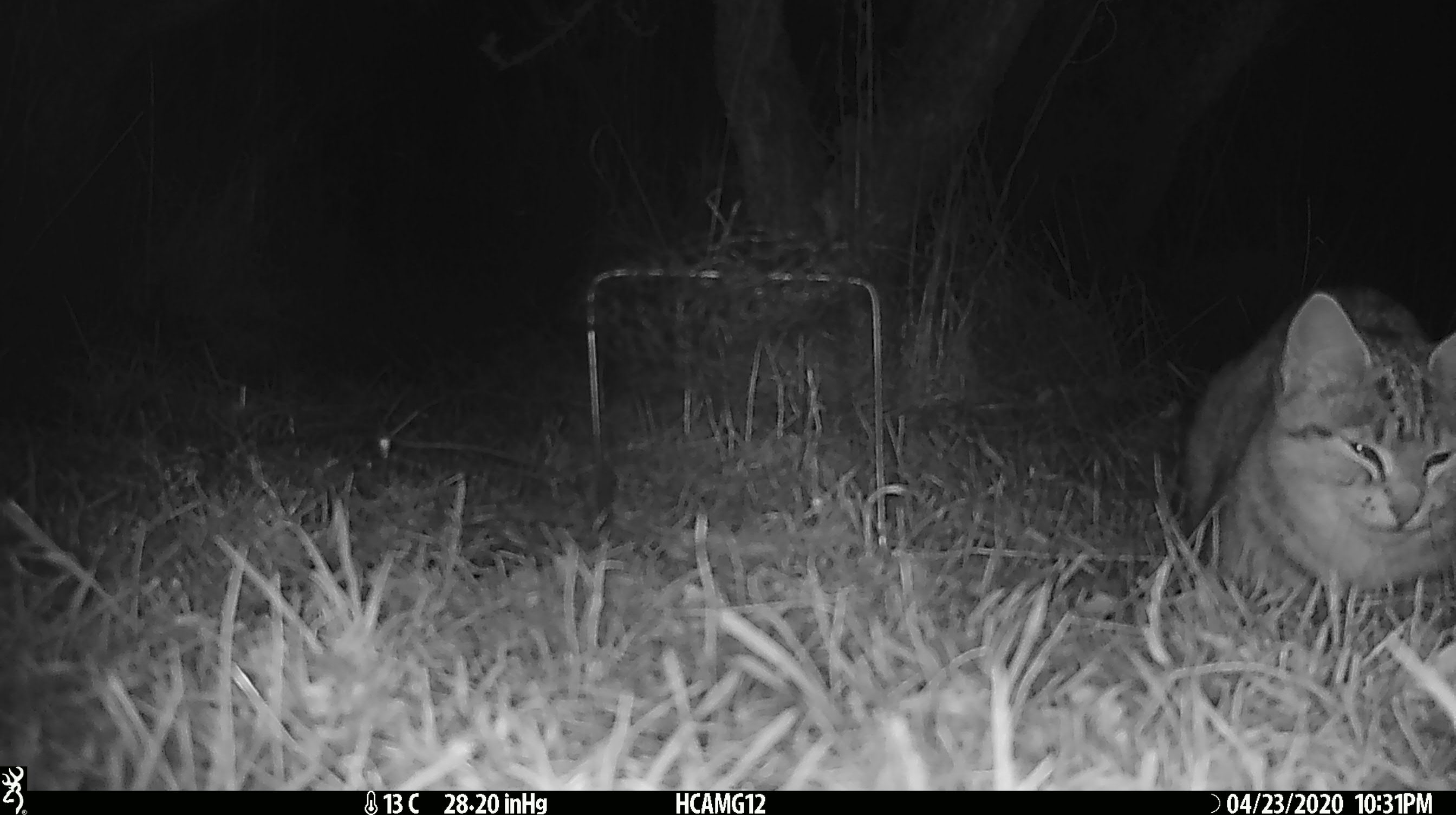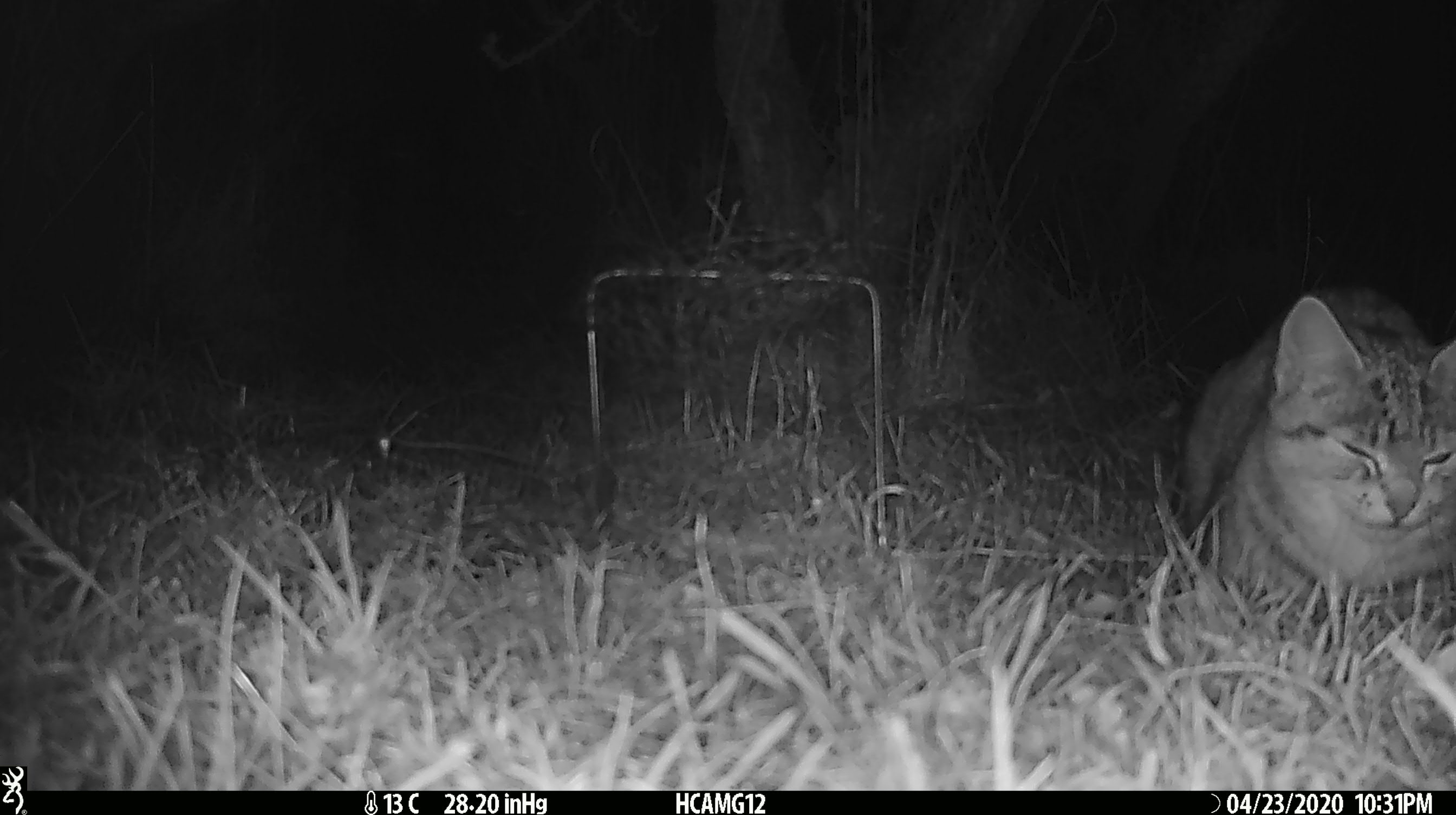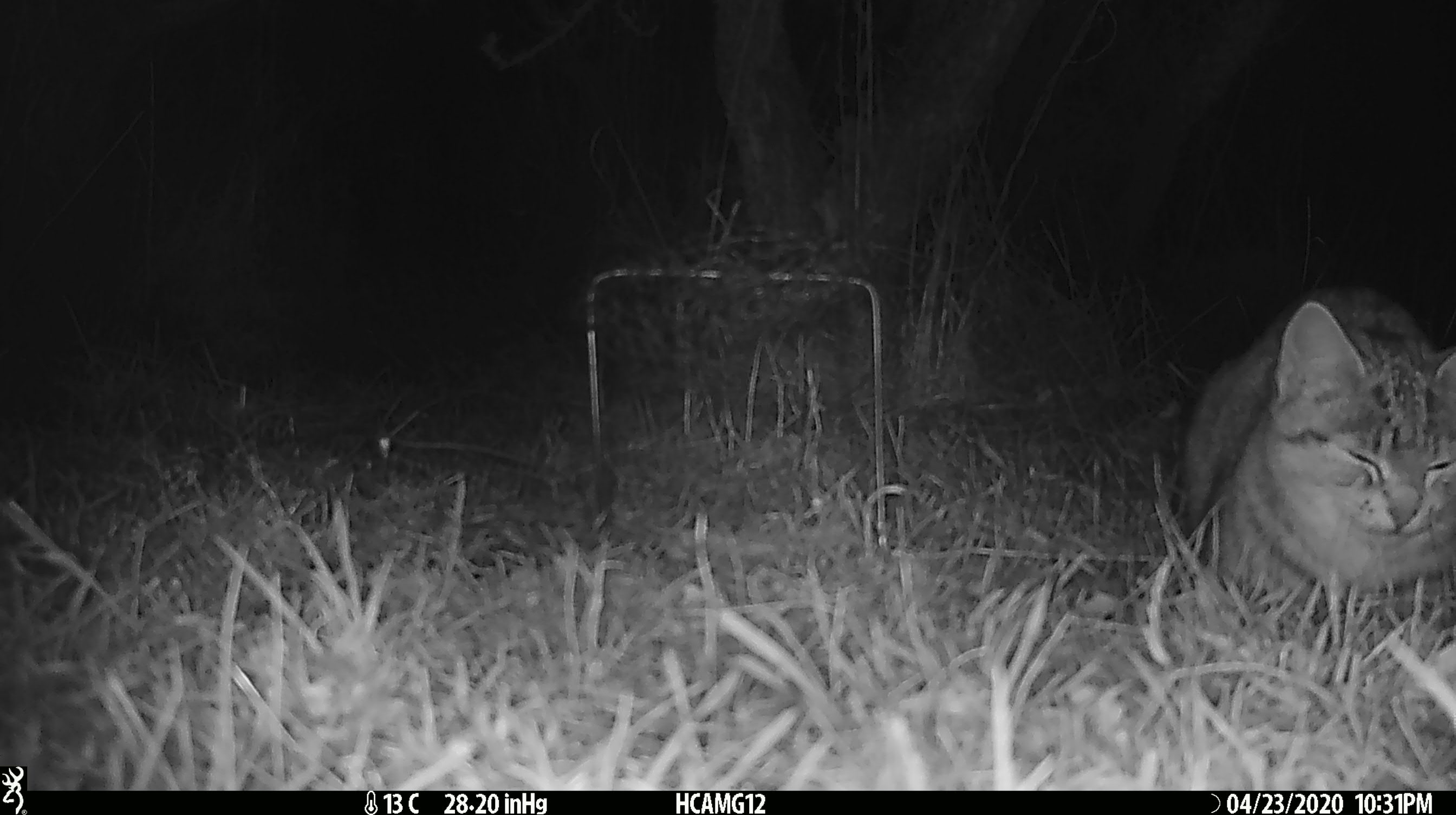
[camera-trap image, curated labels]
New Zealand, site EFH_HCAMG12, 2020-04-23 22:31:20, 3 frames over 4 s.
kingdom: Animalia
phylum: Chordata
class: Mammalia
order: Carnivora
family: Felidae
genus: Felis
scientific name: Felis catus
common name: domestic cat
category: cat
Cat (domestic cat) (Felis catus).